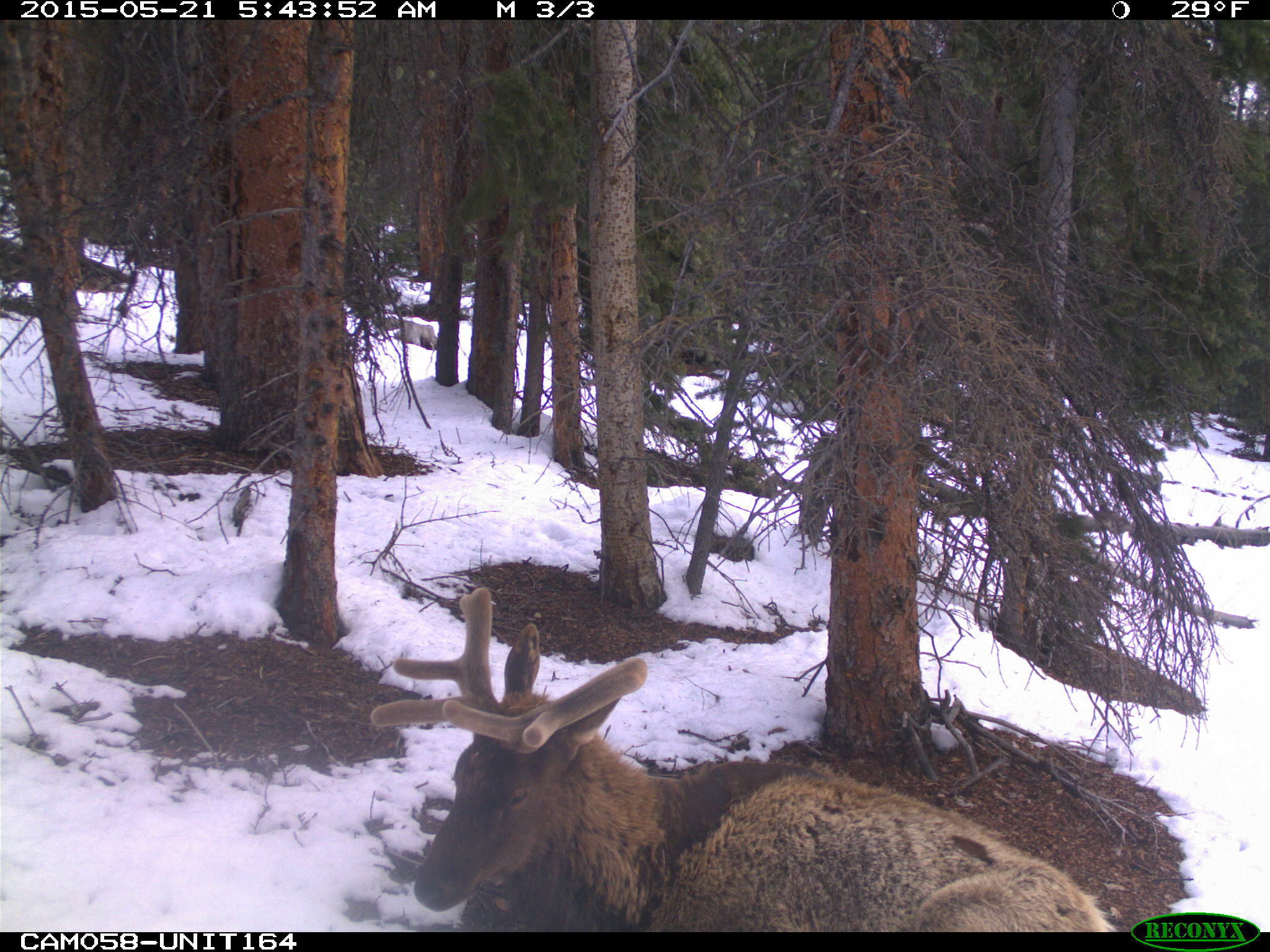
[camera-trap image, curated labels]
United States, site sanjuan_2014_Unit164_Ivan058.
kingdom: Animalia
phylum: Chordata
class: Mammalia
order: Artiodactyla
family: Cervidae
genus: Cervus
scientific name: Cervus elaphus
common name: red deer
Cervus elaphus (red deer).